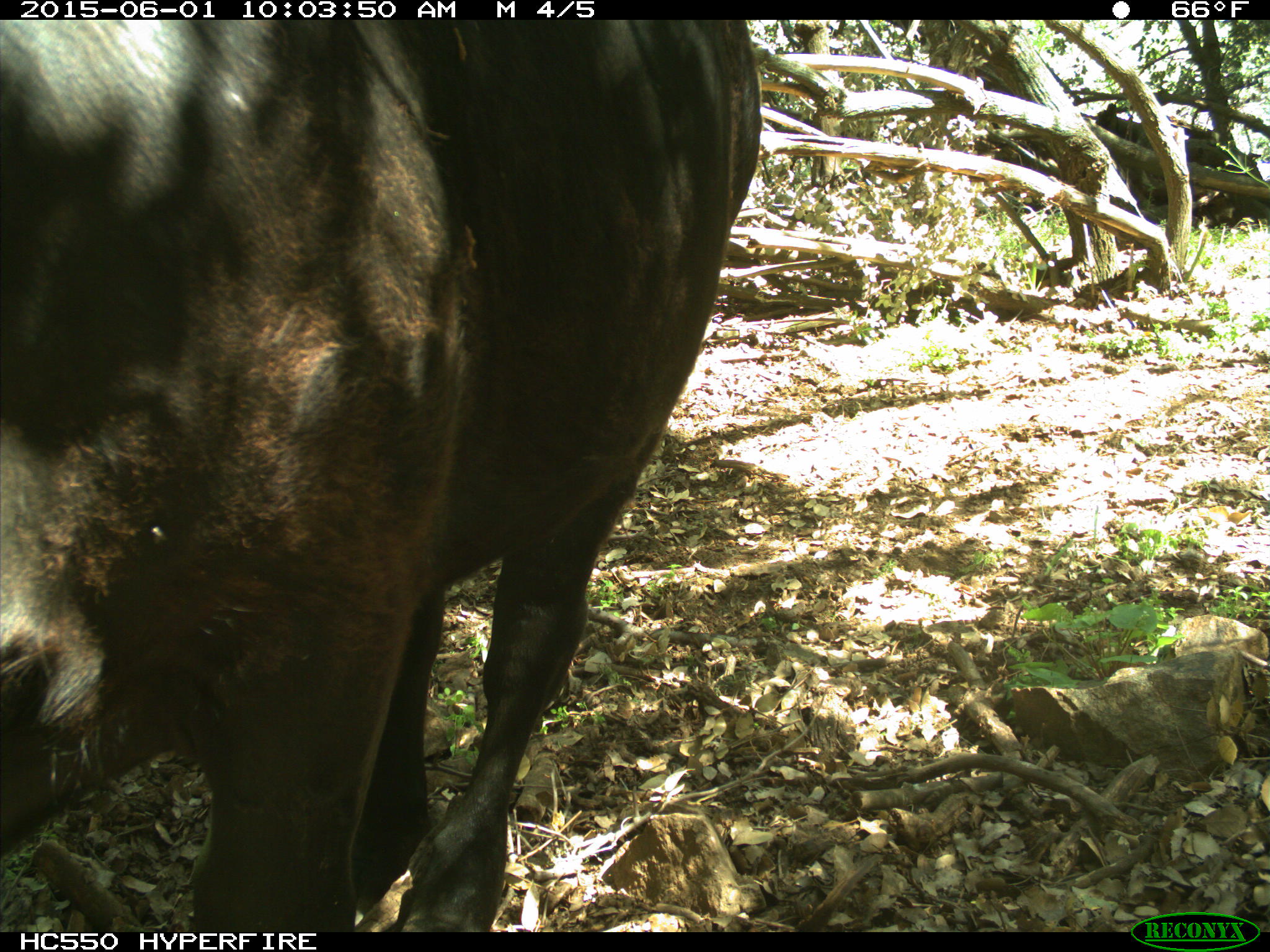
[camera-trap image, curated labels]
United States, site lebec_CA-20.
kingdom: Animalia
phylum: Chordata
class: Mammalia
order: Artiodactyla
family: Bovidae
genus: Bos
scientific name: Bos taurus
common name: domestic cow